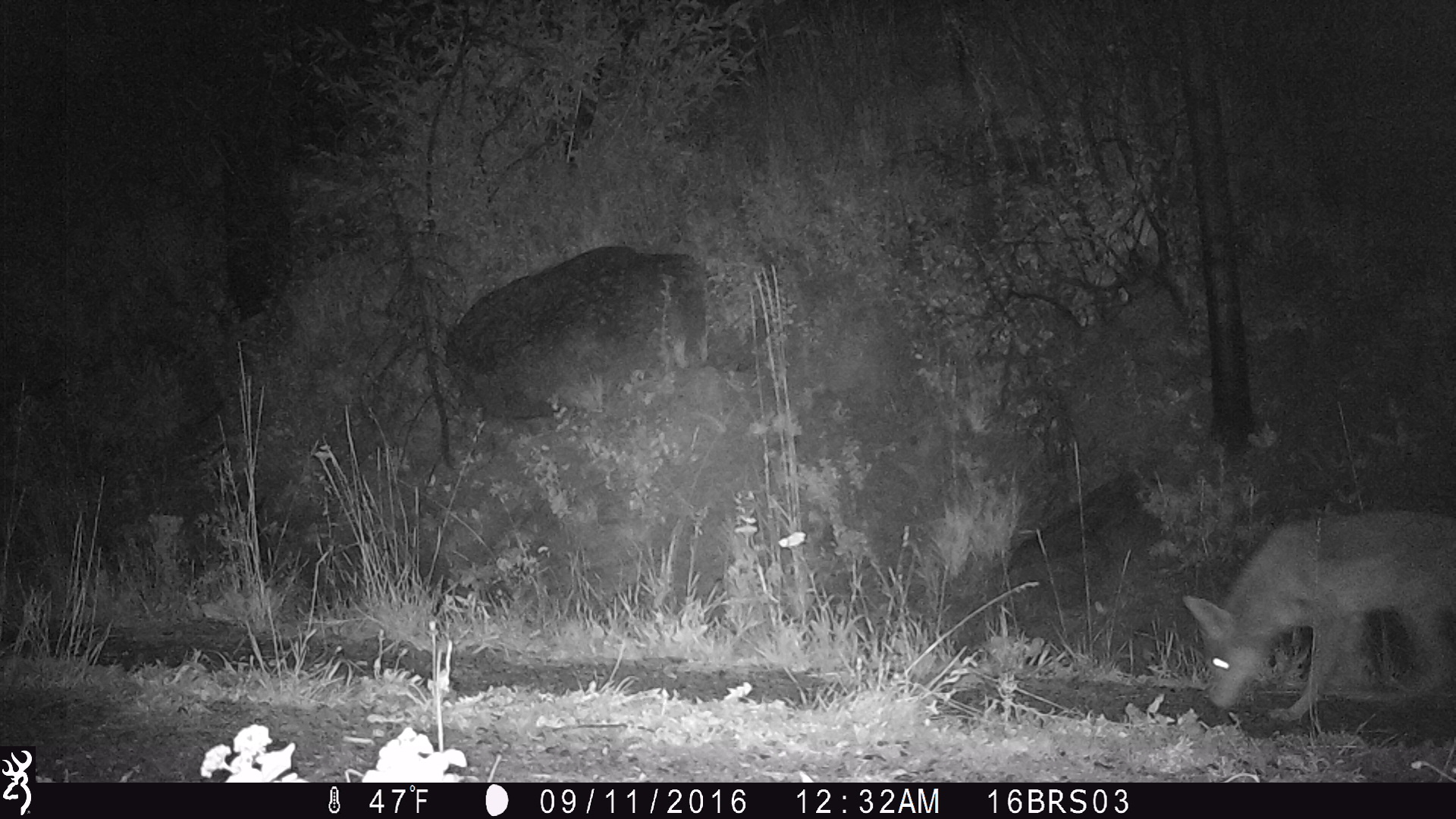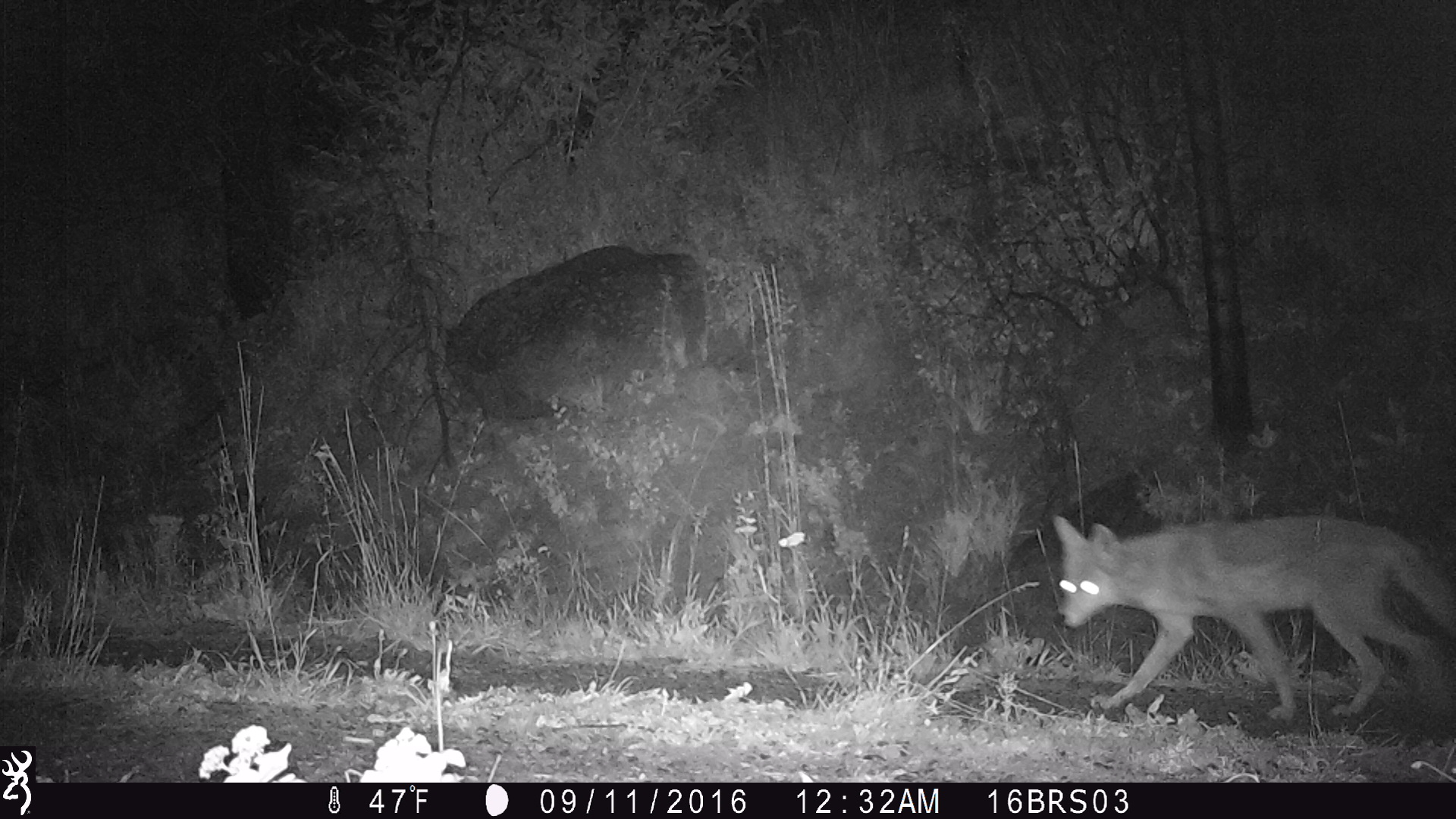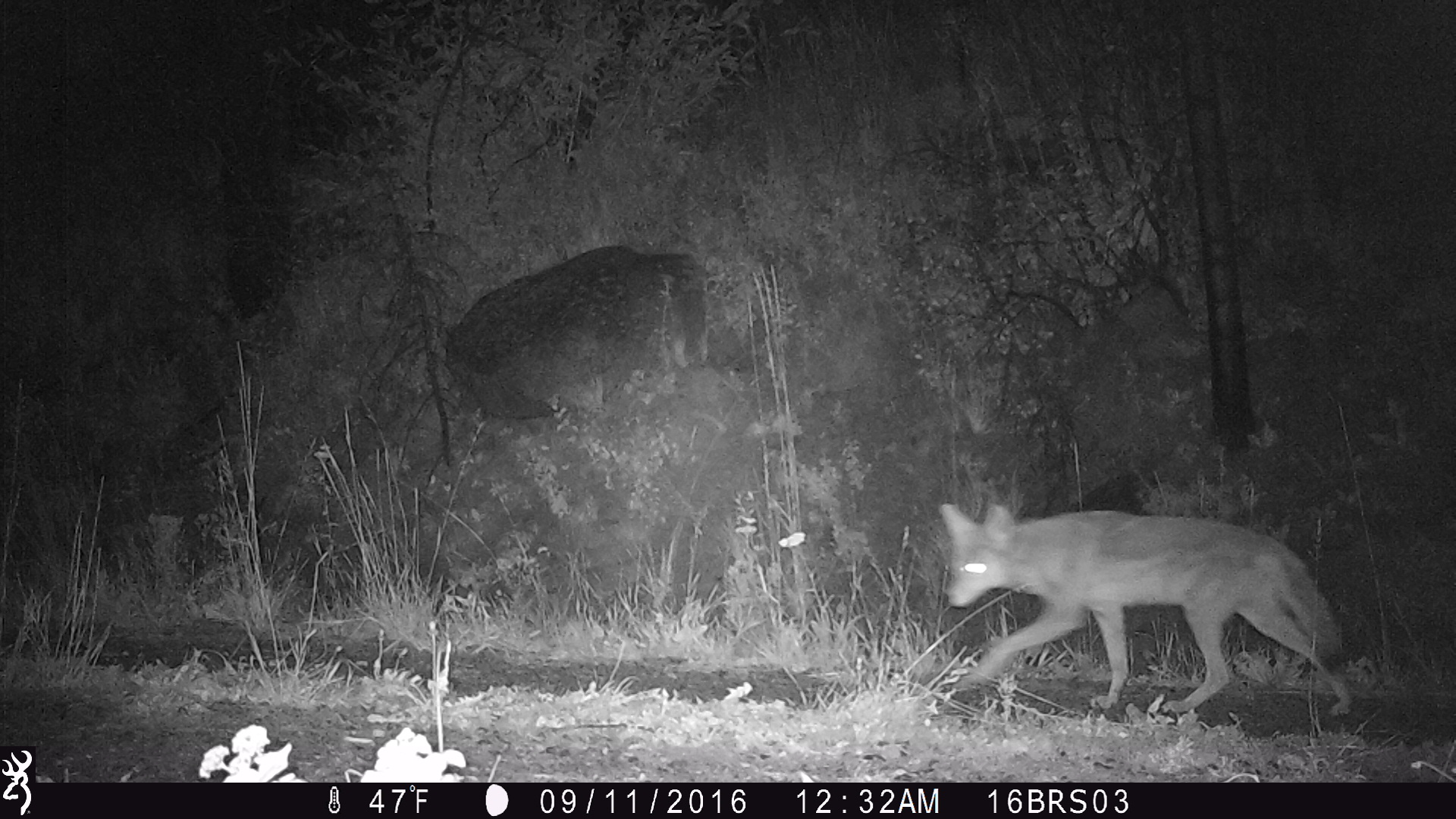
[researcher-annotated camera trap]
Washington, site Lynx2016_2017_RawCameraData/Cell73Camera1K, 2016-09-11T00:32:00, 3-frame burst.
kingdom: Animalia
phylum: Chordata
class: Mammalia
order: Carnivora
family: Canidae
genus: Canis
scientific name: Canis latrans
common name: coyote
Canis latrans (coyote). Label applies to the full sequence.